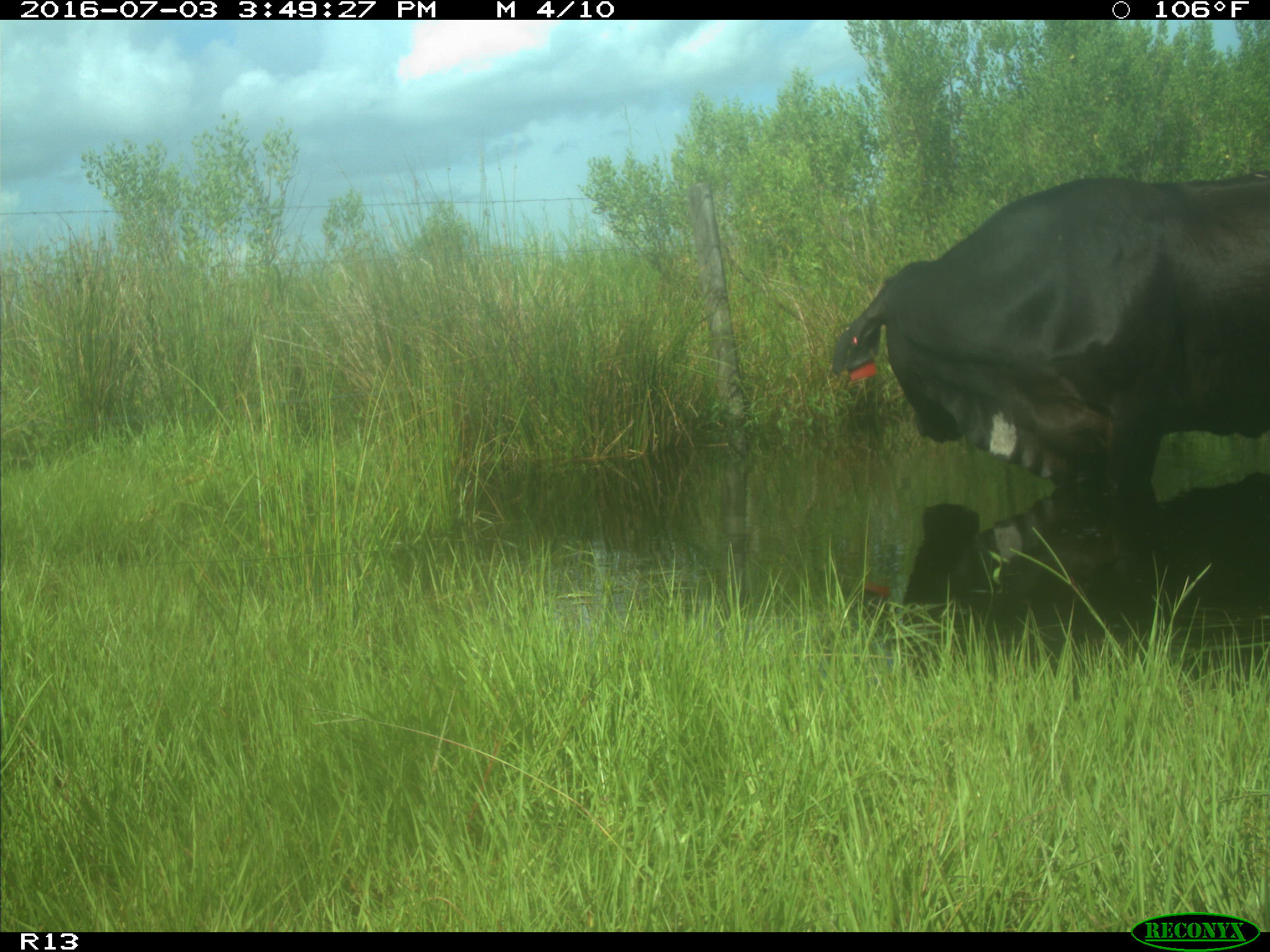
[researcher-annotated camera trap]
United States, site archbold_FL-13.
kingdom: Animalia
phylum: Chordata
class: Mammalia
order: Artiodactyla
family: Bovidae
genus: Bos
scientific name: Bos taurus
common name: domestic cow